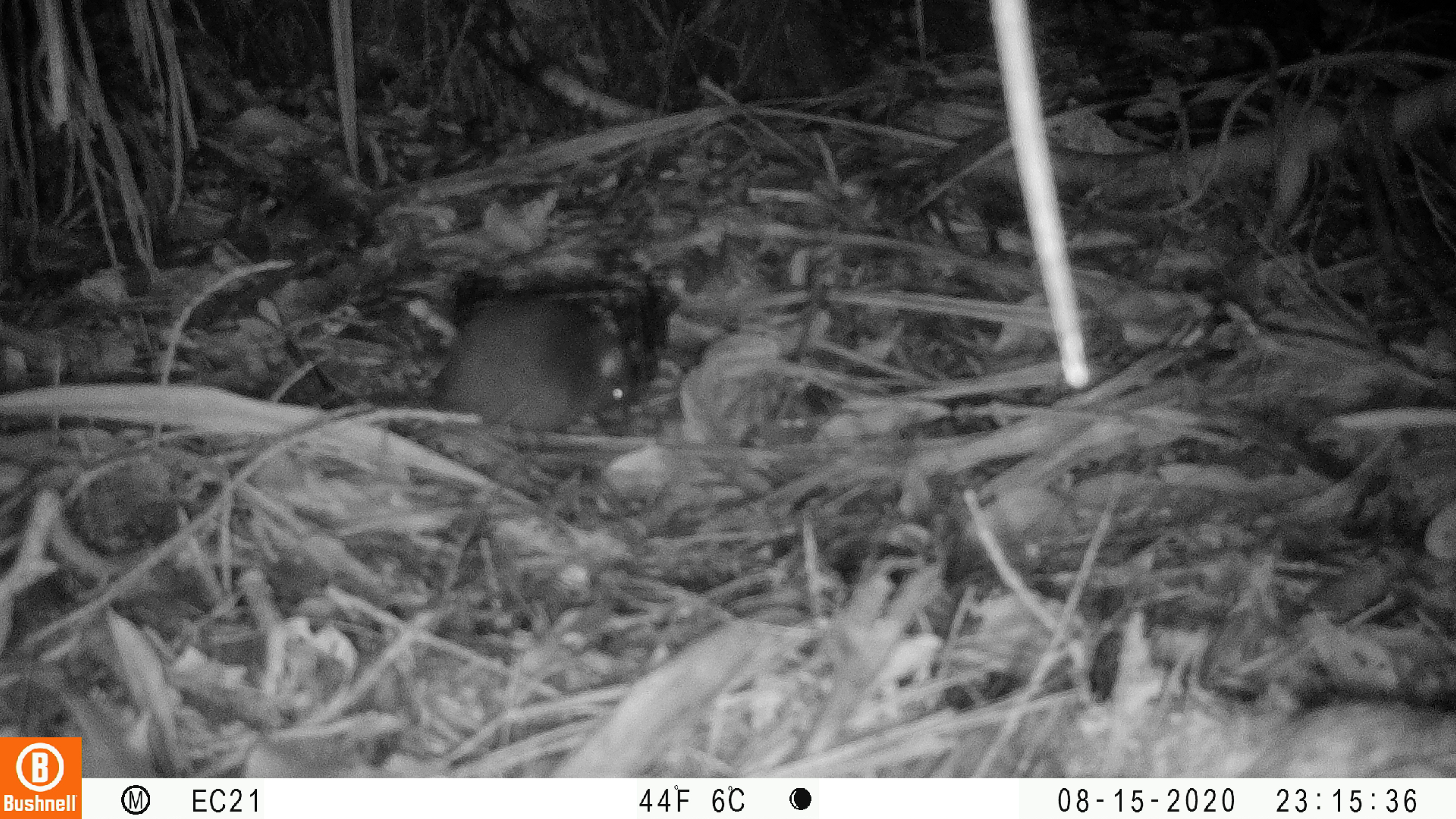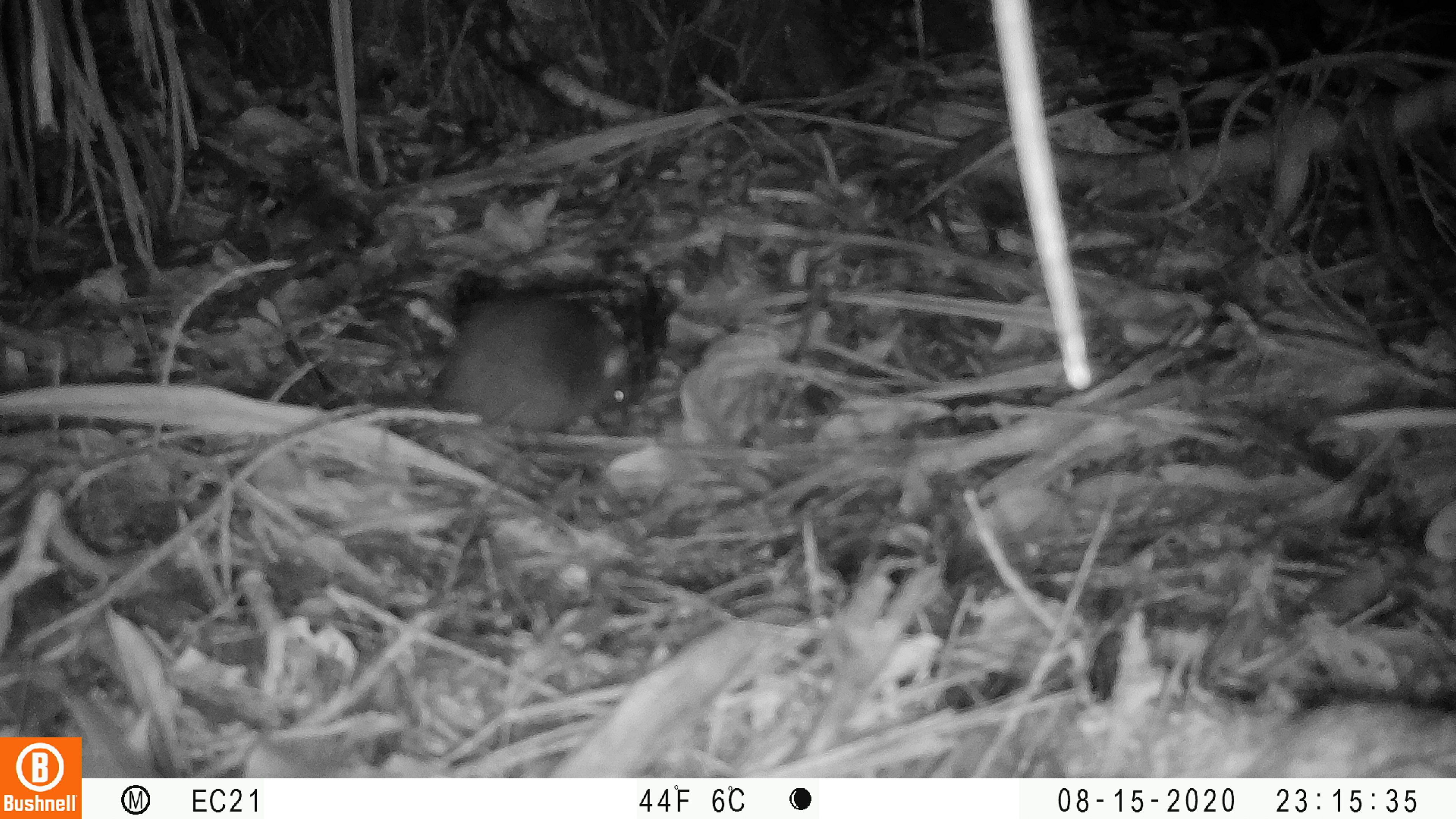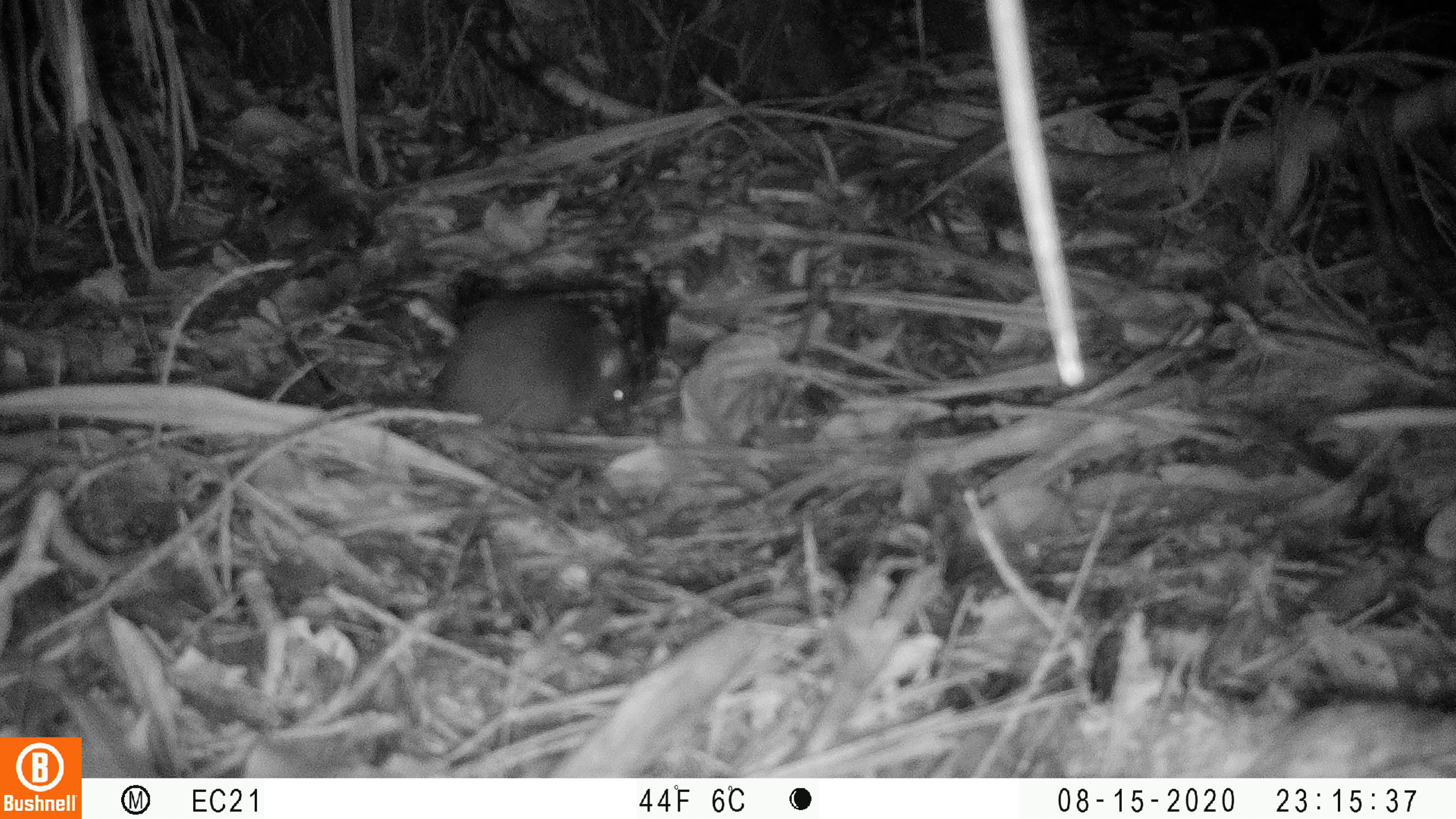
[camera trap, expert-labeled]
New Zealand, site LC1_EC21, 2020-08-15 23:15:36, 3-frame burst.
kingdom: Animalia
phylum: Chordata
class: Mammalia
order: Rodentia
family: Muridae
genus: Rattus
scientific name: Rattus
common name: rat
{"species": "rat (Rattus)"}